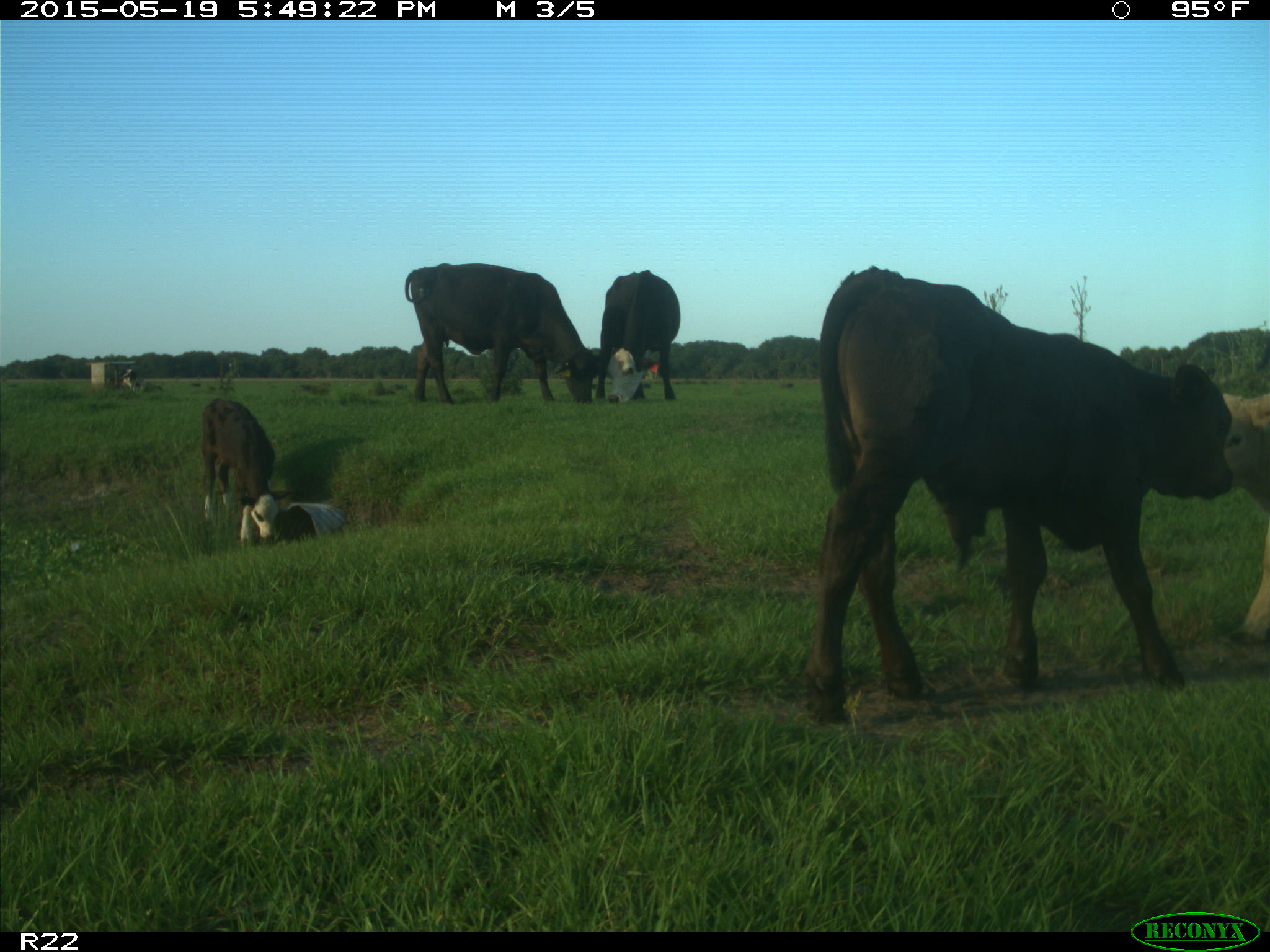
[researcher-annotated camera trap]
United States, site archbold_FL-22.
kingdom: Animalia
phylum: Chordata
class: Mammalia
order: Artiodactyla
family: Bovidae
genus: Bos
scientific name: Bos taurus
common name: domestic cow